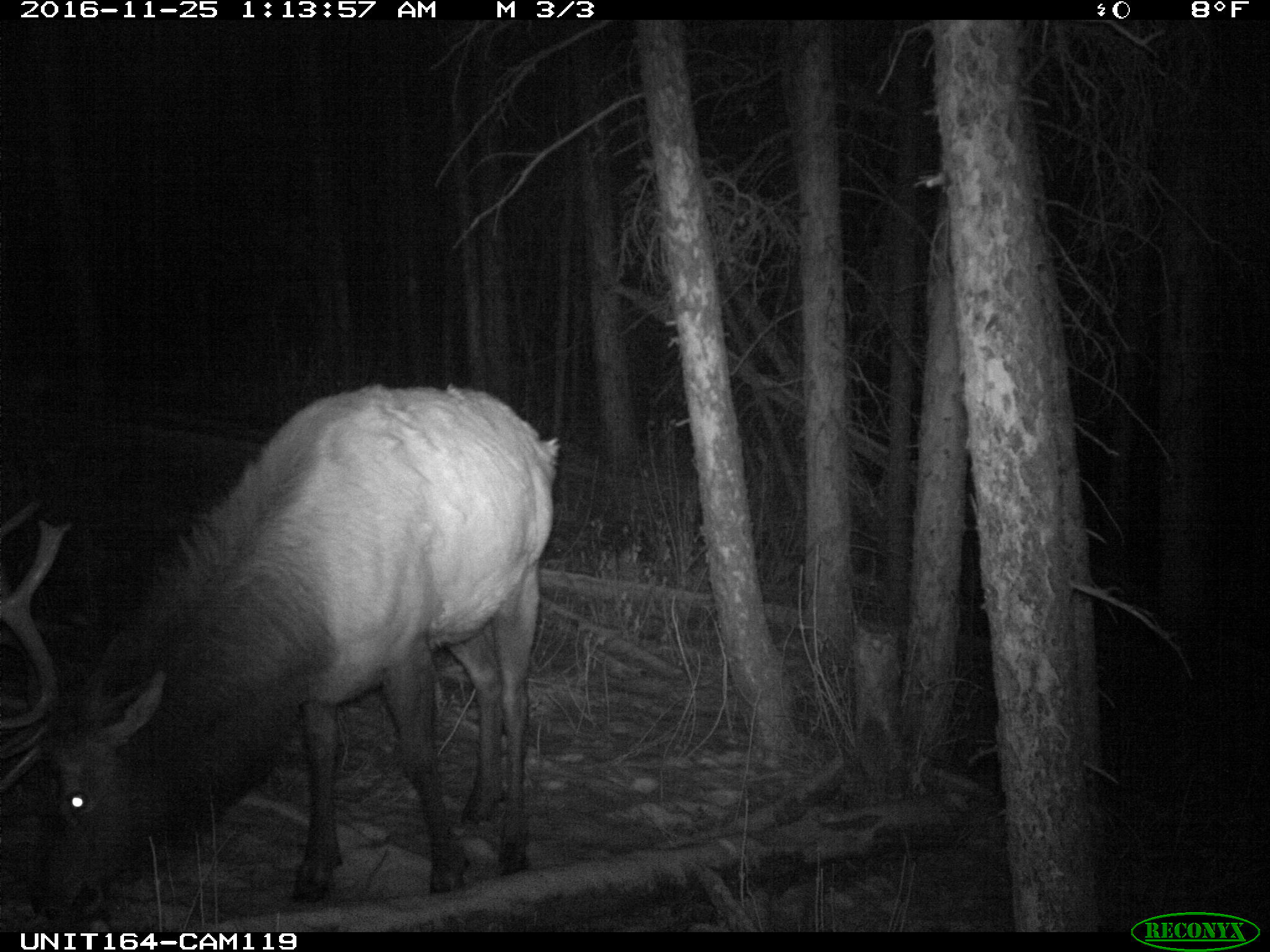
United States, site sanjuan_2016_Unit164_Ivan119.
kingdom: Animalia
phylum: Chordata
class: Mammalia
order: Artiodactyla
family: Cervidae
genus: Cervus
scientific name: Cervus elaphus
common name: red deer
Cervus elaphus (red deer).